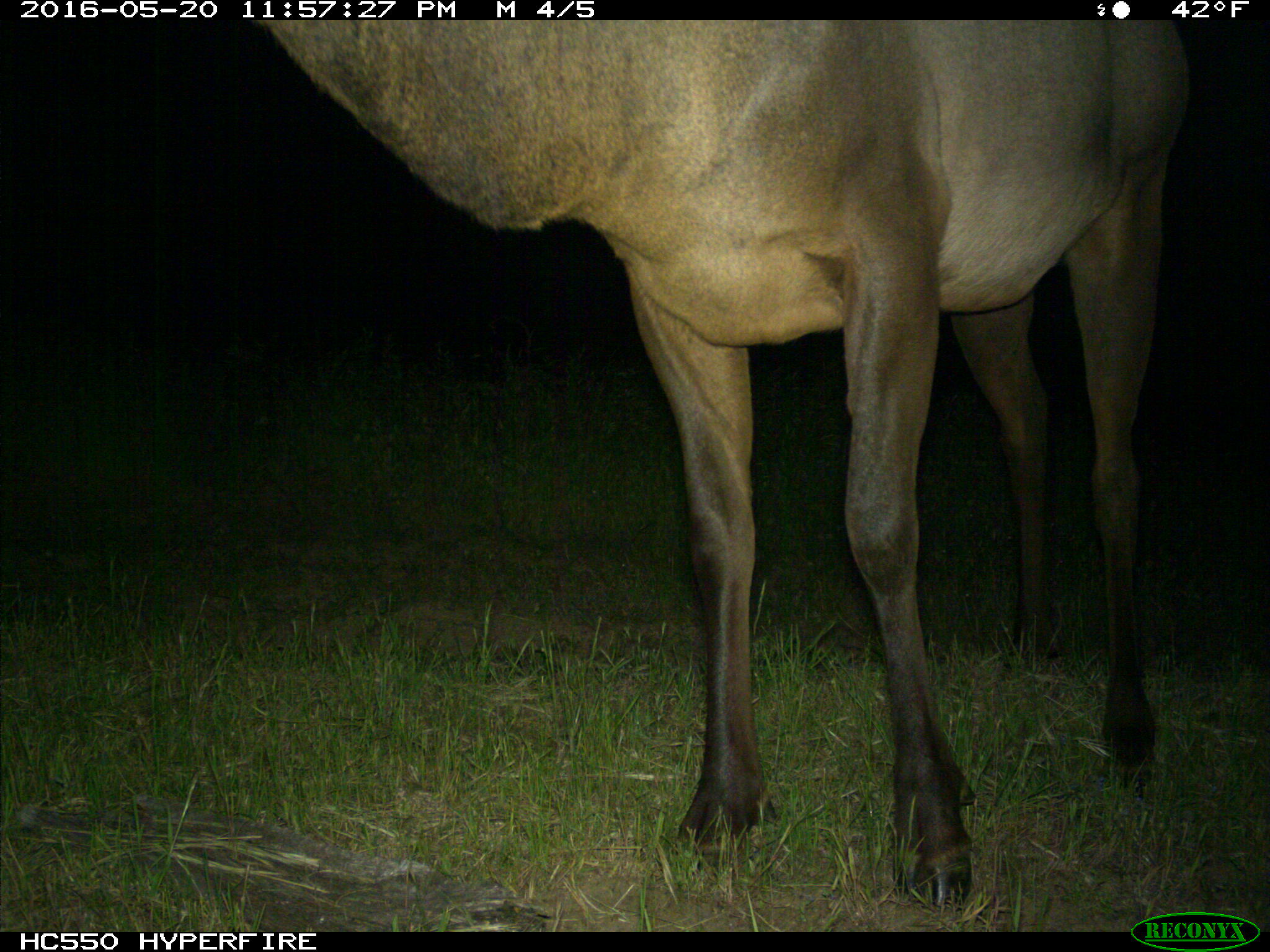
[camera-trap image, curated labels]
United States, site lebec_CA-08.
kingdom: Animalia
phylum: Chordata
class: Mammalia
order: Artiodactyla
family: Cervidae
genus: Cervus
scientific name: Cervus canadensis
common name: elk